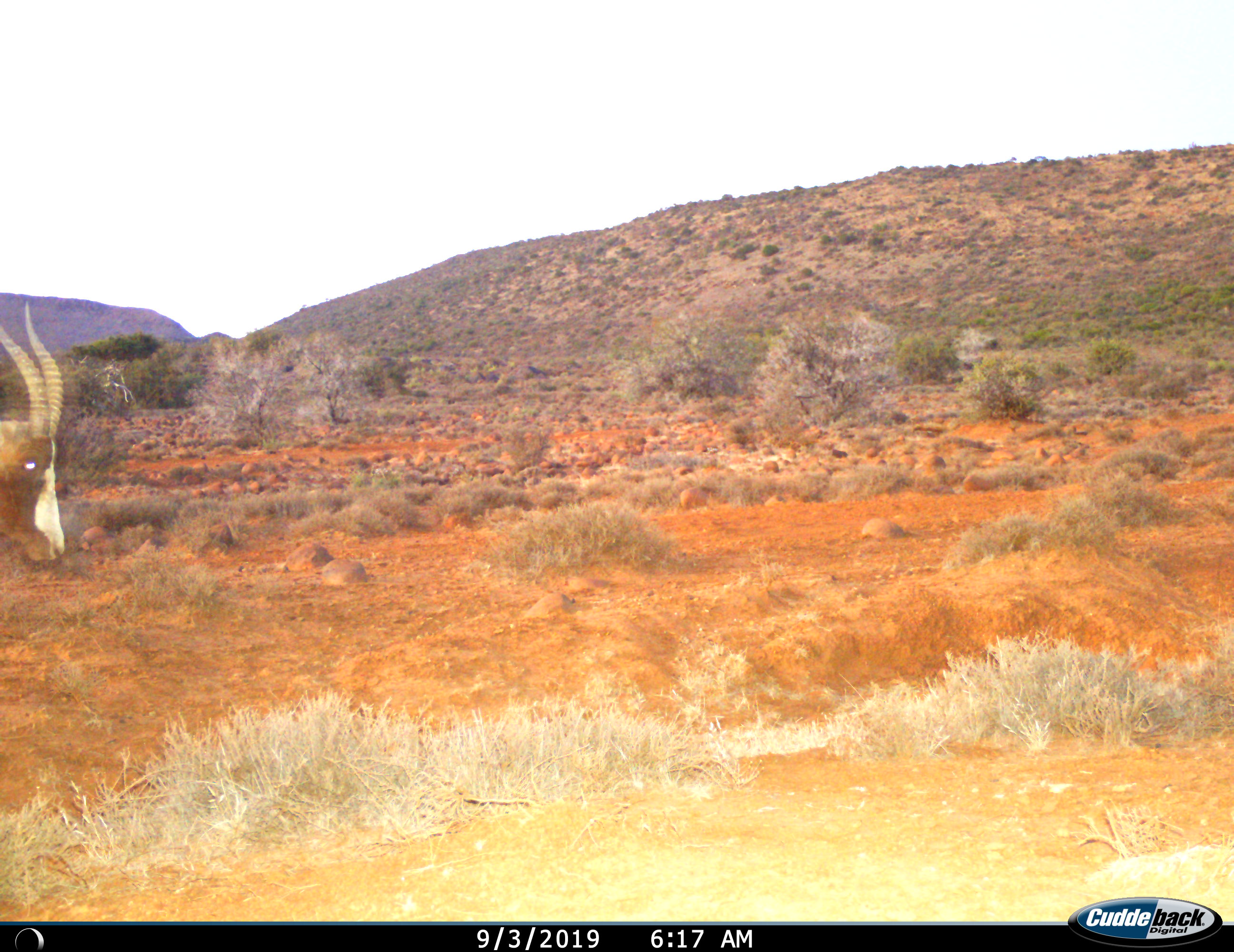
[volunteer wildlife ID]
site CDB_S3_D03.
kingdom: Animalia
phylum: Chordata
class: Mammalia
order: Artiodactyla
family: Bovidae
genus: Damaliscus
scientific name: Damaliscus pygargus phillipsi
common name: blesbok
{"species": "blesbok (Damaliscus pygargus phillipsi)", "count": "1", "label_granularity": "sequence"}